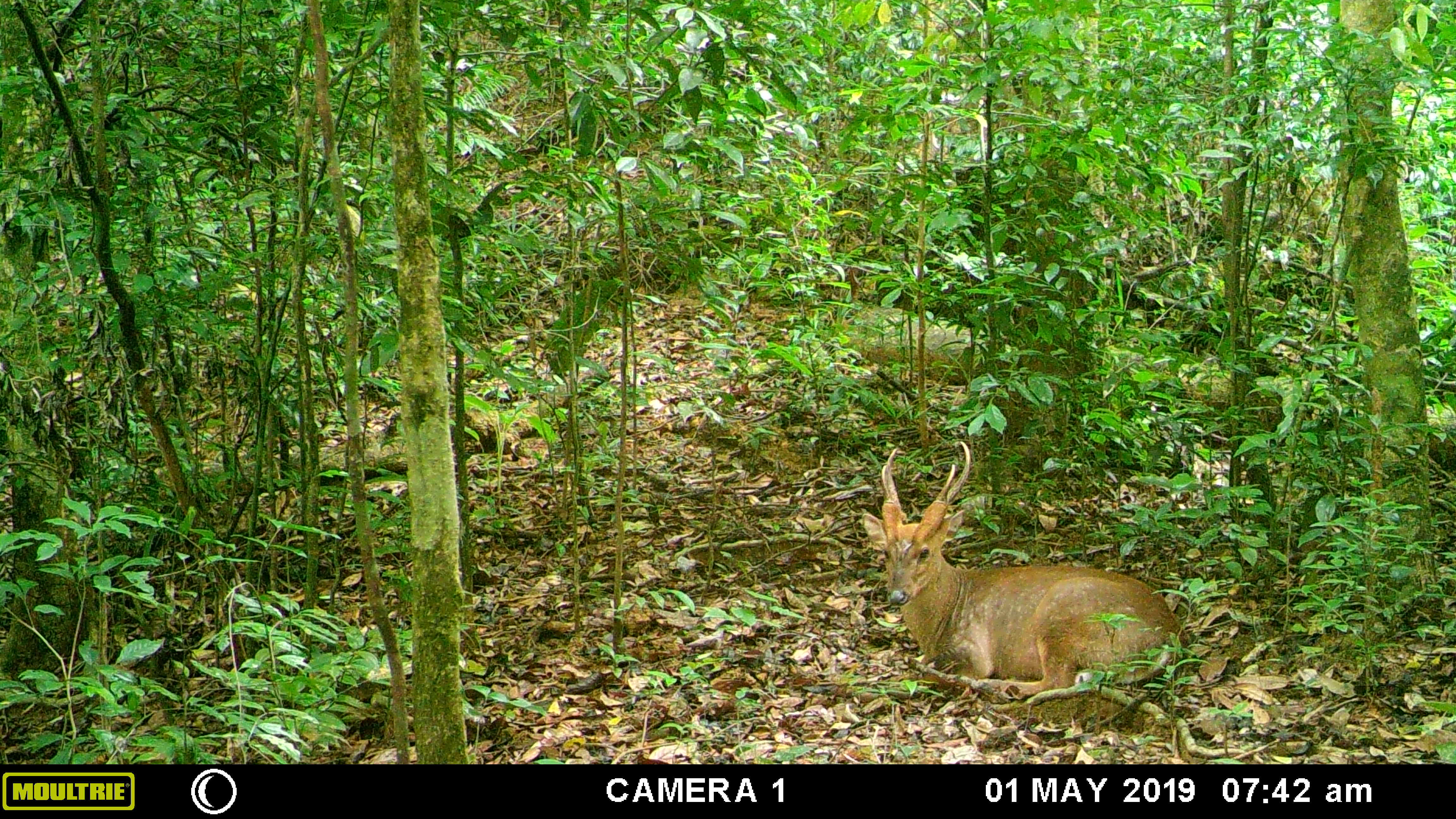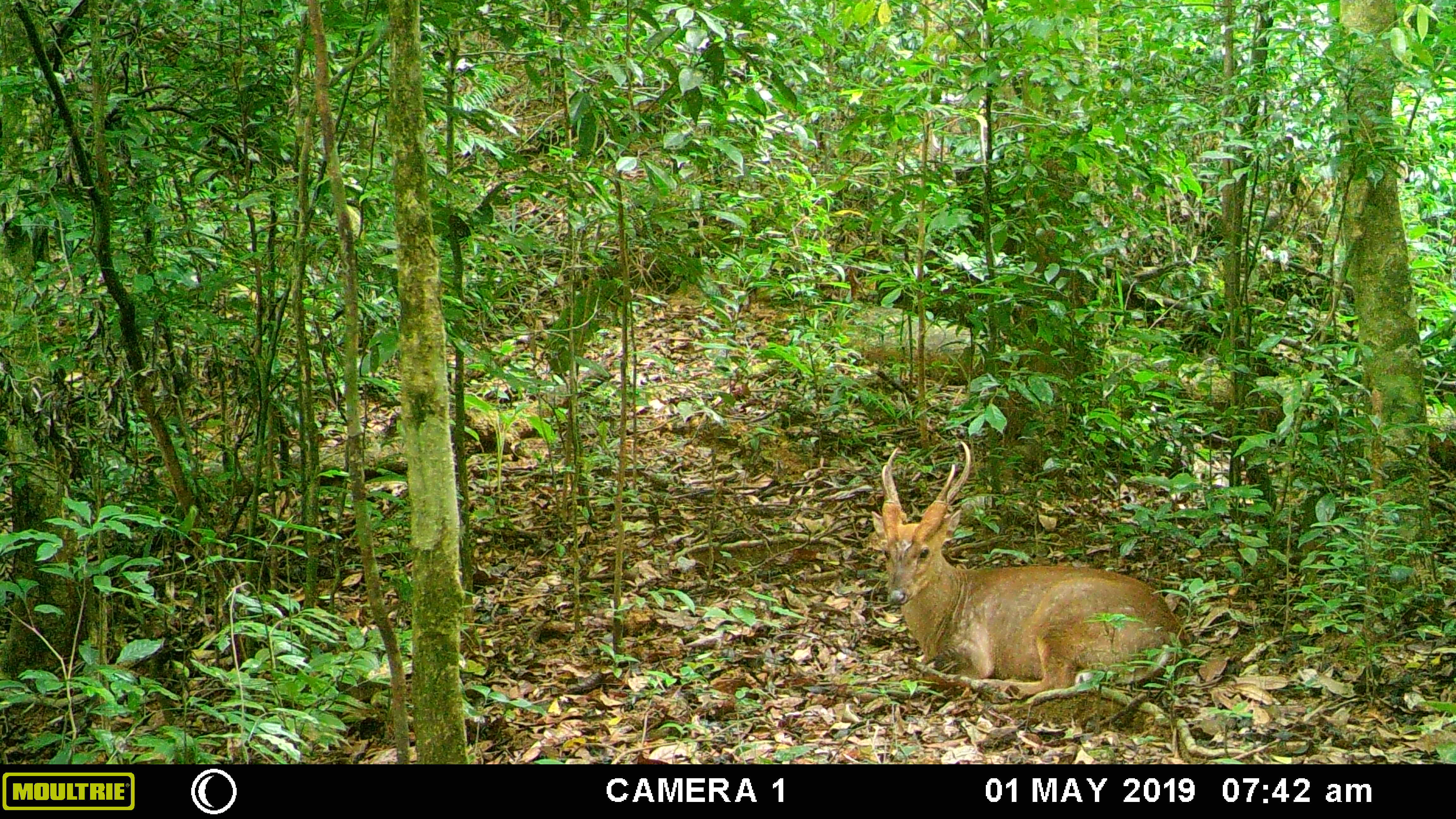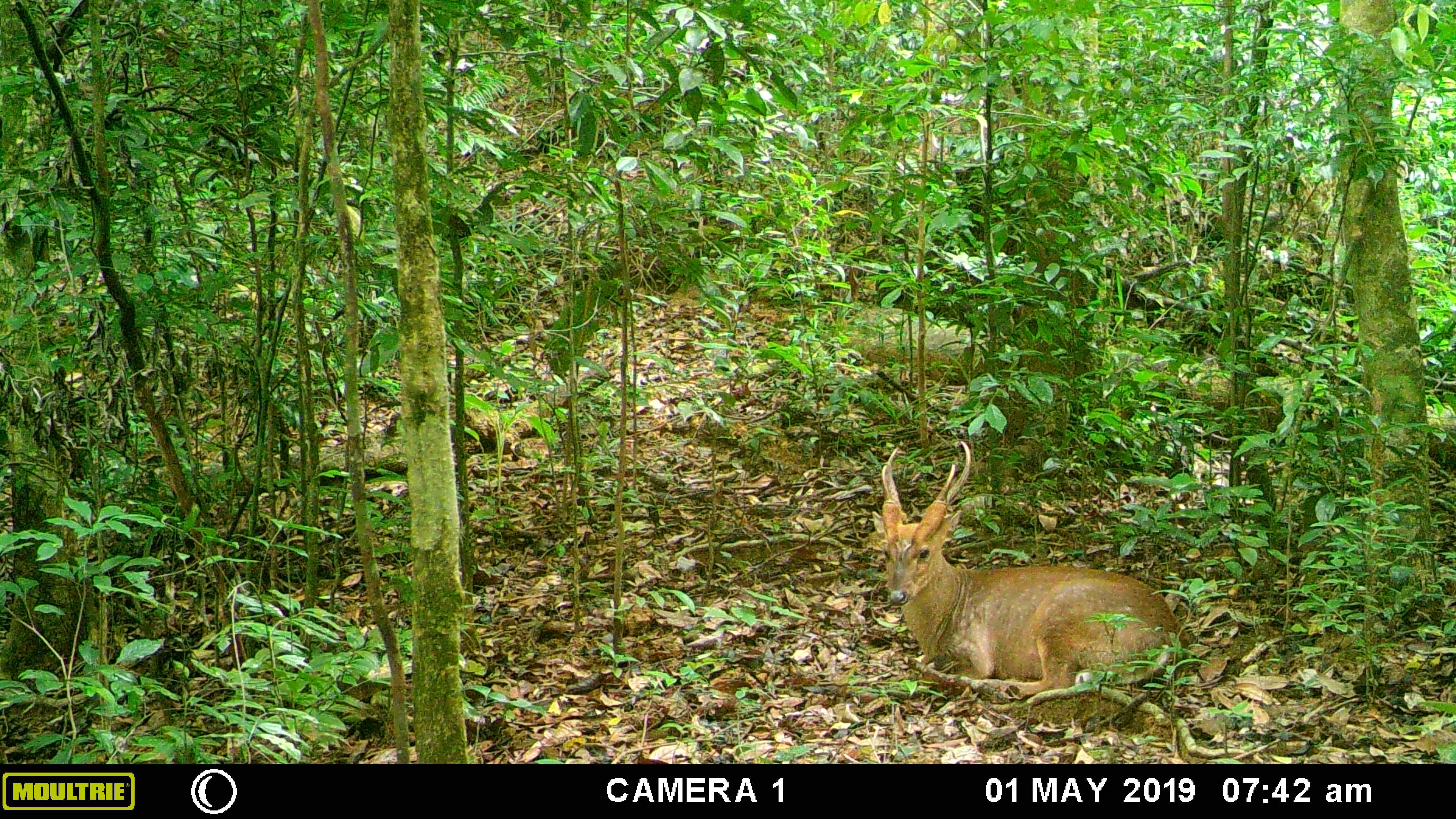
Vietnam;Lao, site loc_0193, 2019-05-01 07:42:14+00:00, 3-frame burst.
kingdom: Animalia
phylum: Chordata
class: Mammalia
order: Artiodactyla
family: Cervidae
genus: Muntiacus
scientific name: Muntiacus vuquangensis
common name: large-antlered muntjac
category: large antlered muntjac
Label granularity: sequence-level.